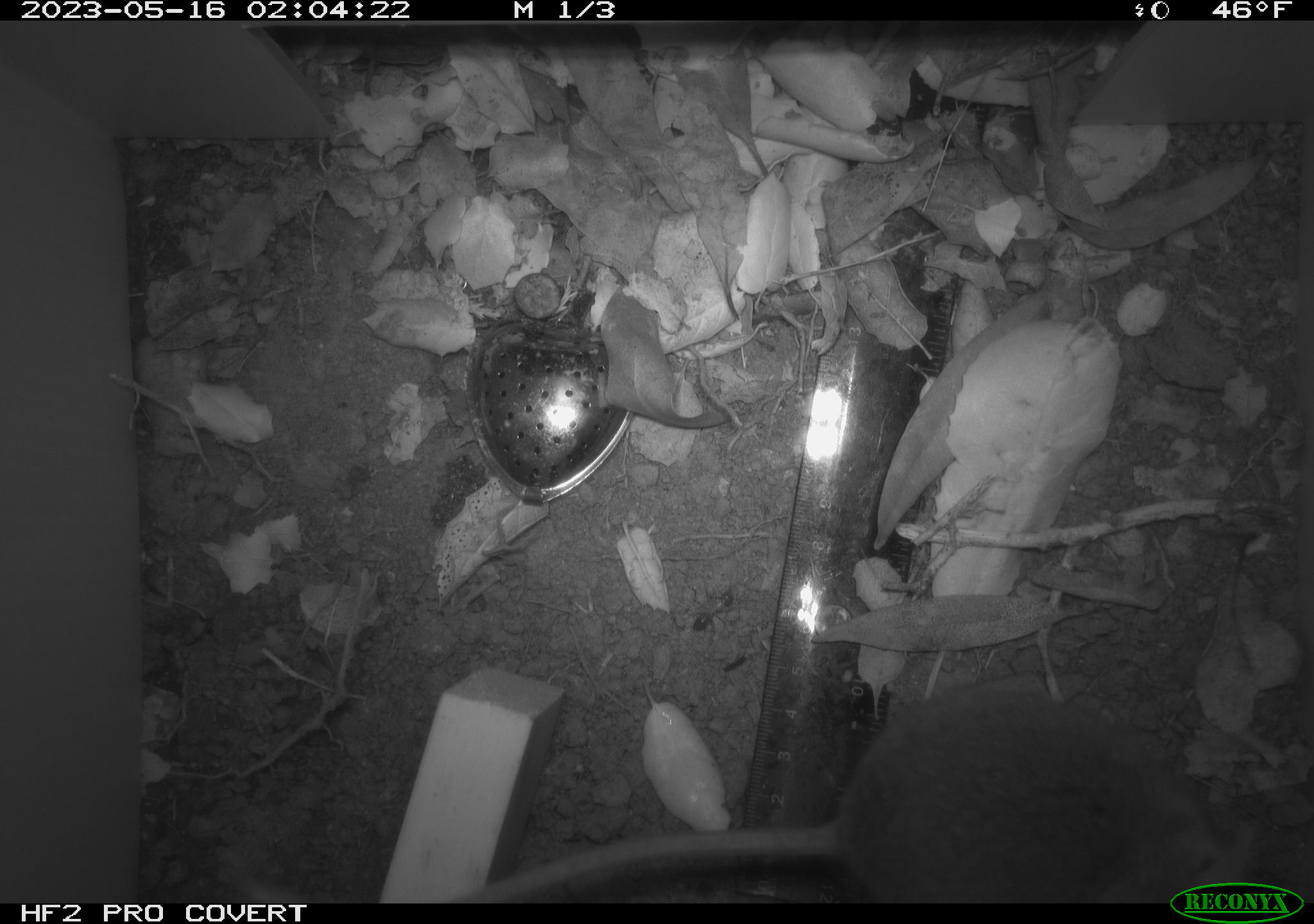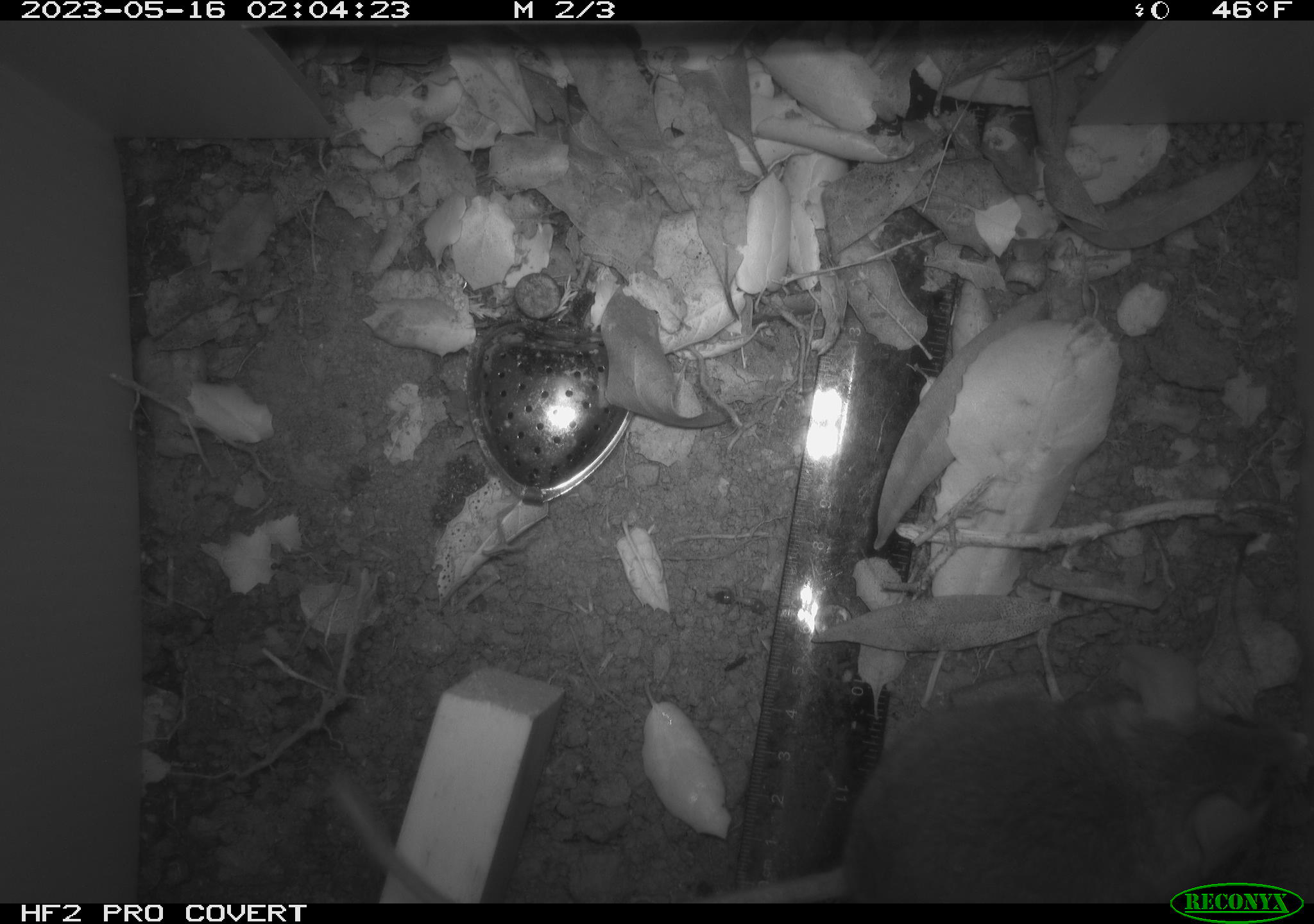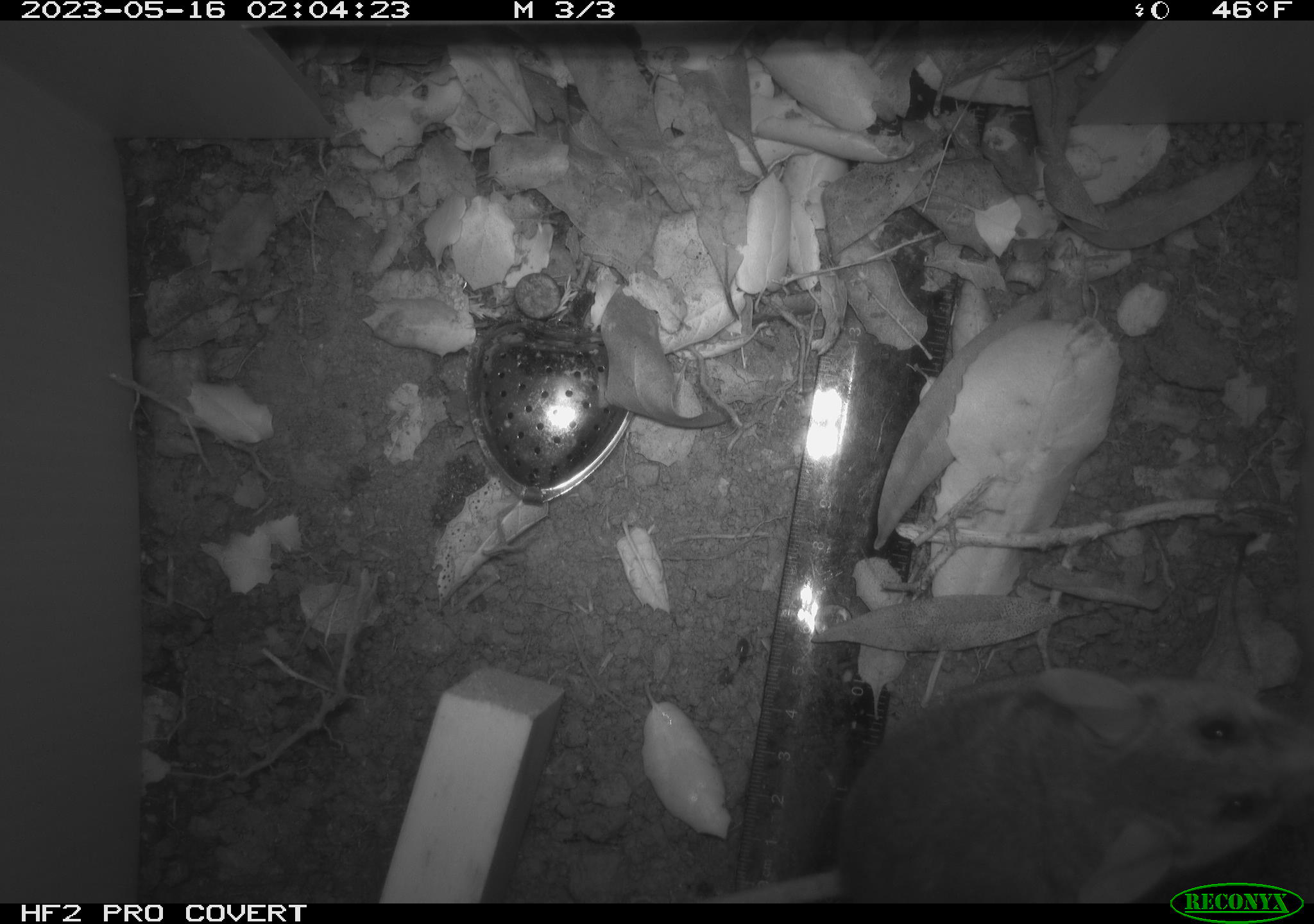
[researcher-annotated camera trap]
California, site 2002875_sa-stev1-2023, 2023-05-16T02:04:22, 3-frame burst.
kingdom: Animalia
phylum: Chordata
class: Mammalia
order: Rodentia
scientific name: Rodentia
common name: mouse species